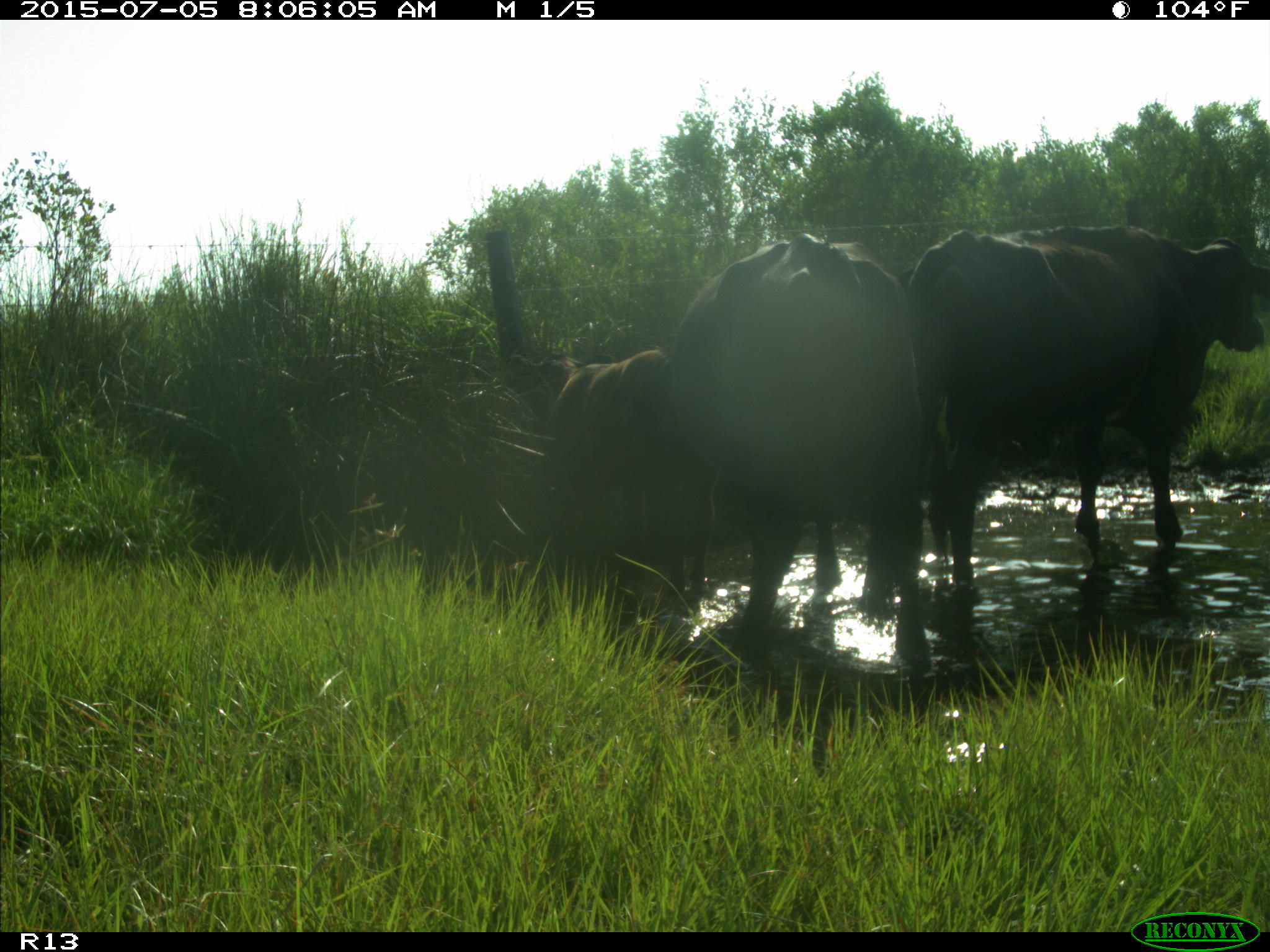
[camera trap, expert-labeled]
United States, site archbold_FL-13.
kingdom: Animalia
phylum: Chordata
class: Mammalia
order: Artiodactyla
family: Bovidae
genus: Bos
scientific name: Bos taurus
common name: domestic cow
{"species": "Bos taurus (domestic cow)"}